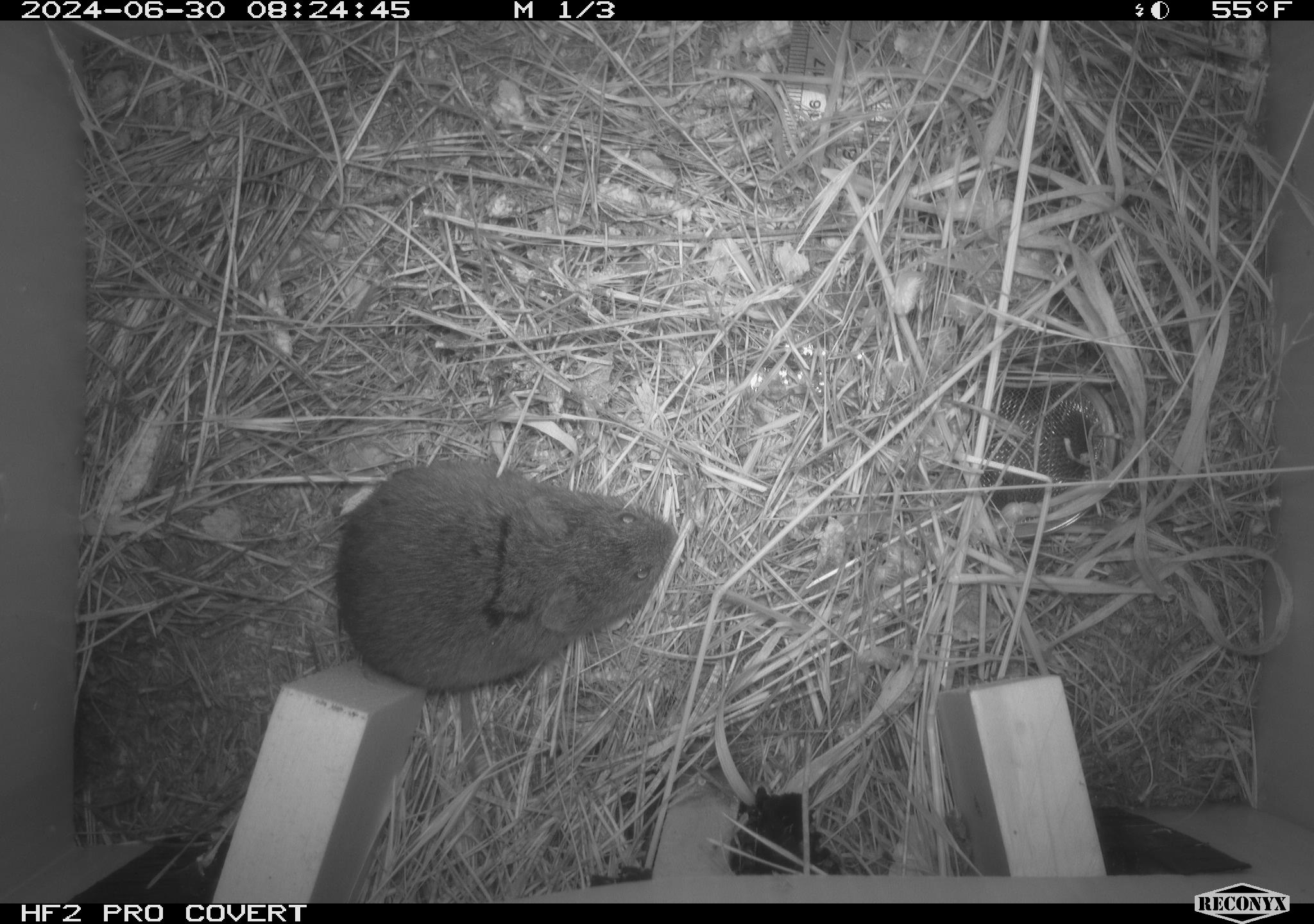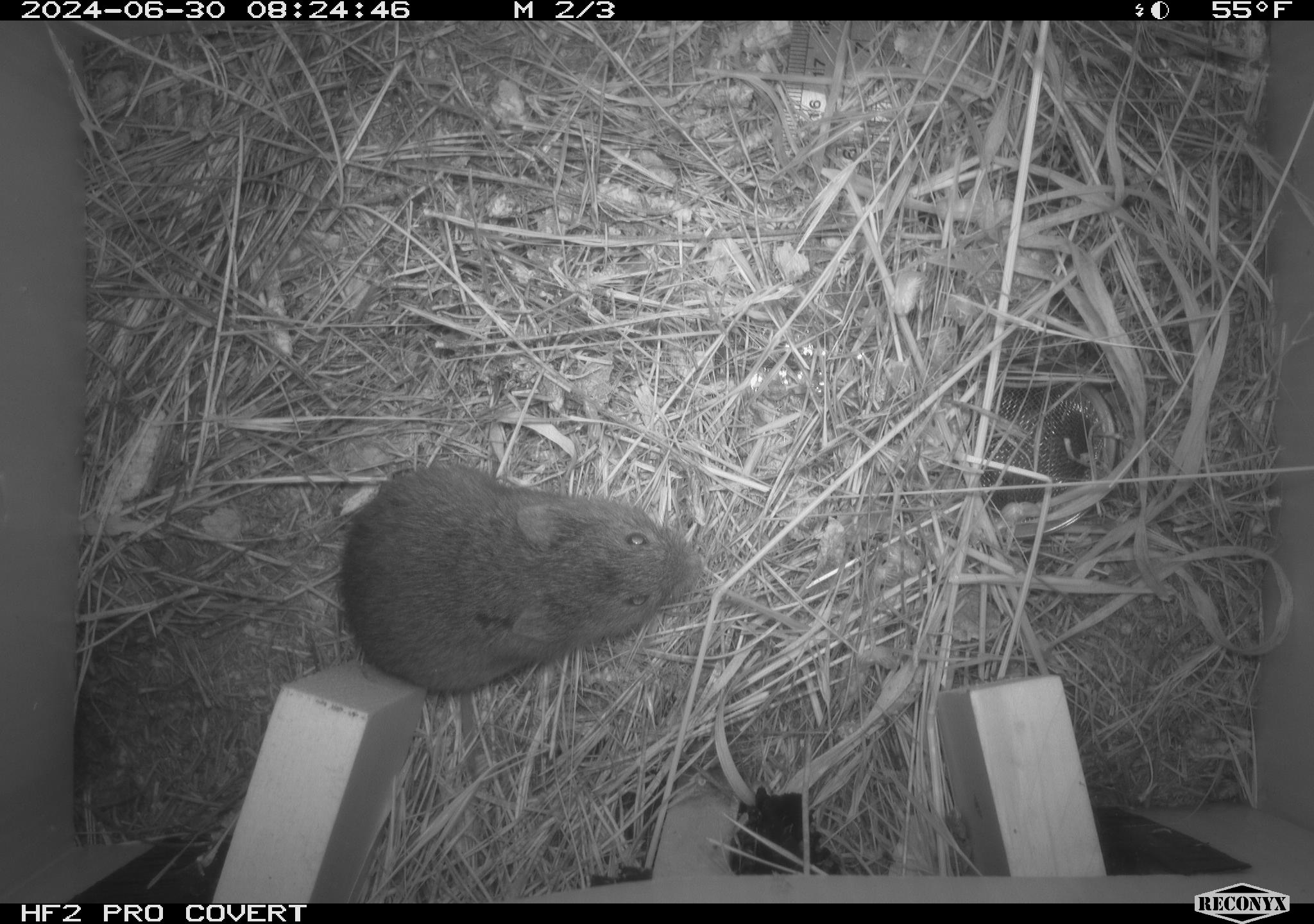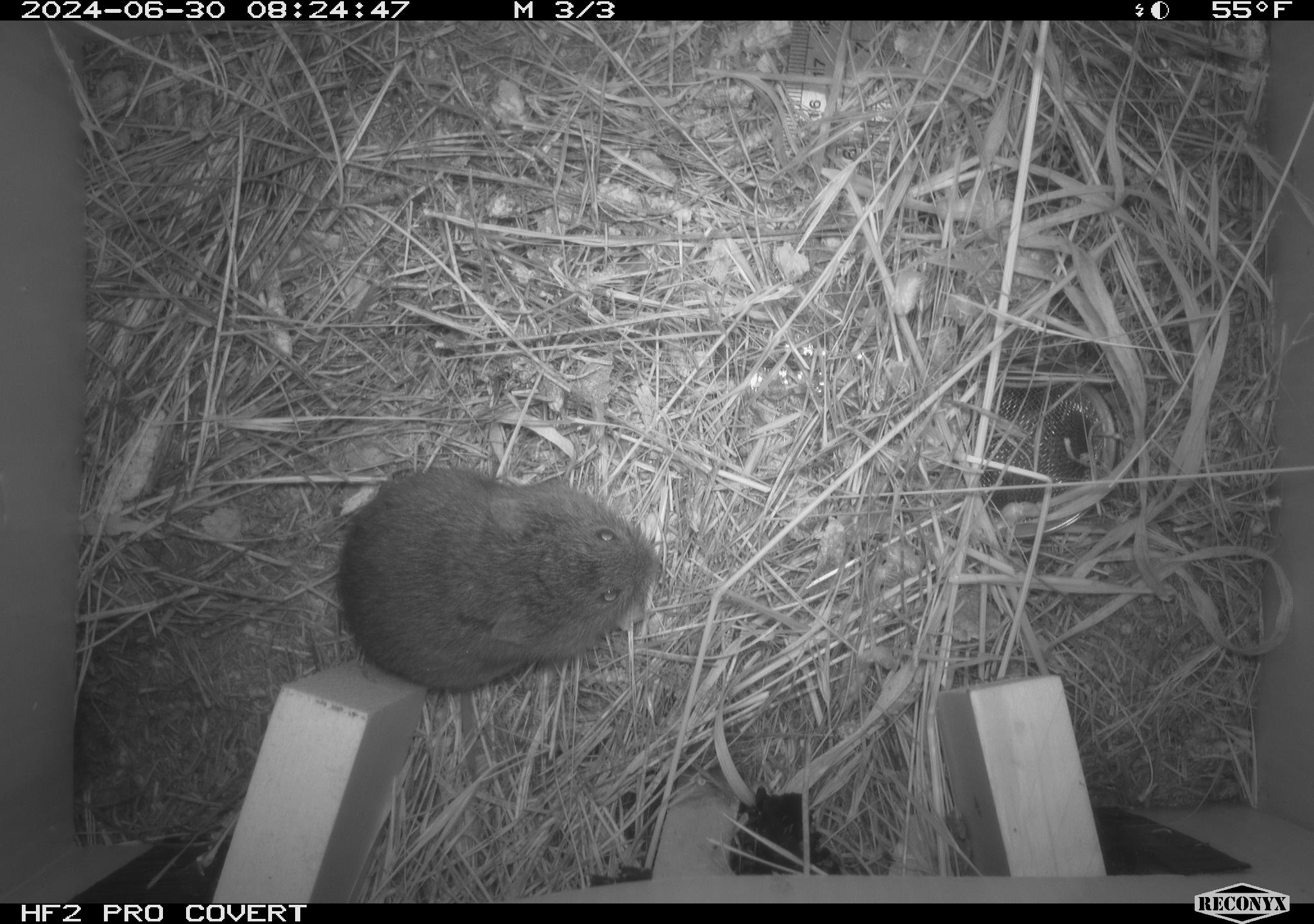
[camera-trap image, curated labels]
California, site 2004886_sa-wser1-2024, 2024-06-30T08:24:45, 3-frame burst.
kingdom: Animalia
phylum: Chordata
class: Mammalia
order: Rodentia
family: Cricetidae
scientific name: Arvicolinae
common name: voles, lemmings, and muskrats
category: arvicolinae subfamily